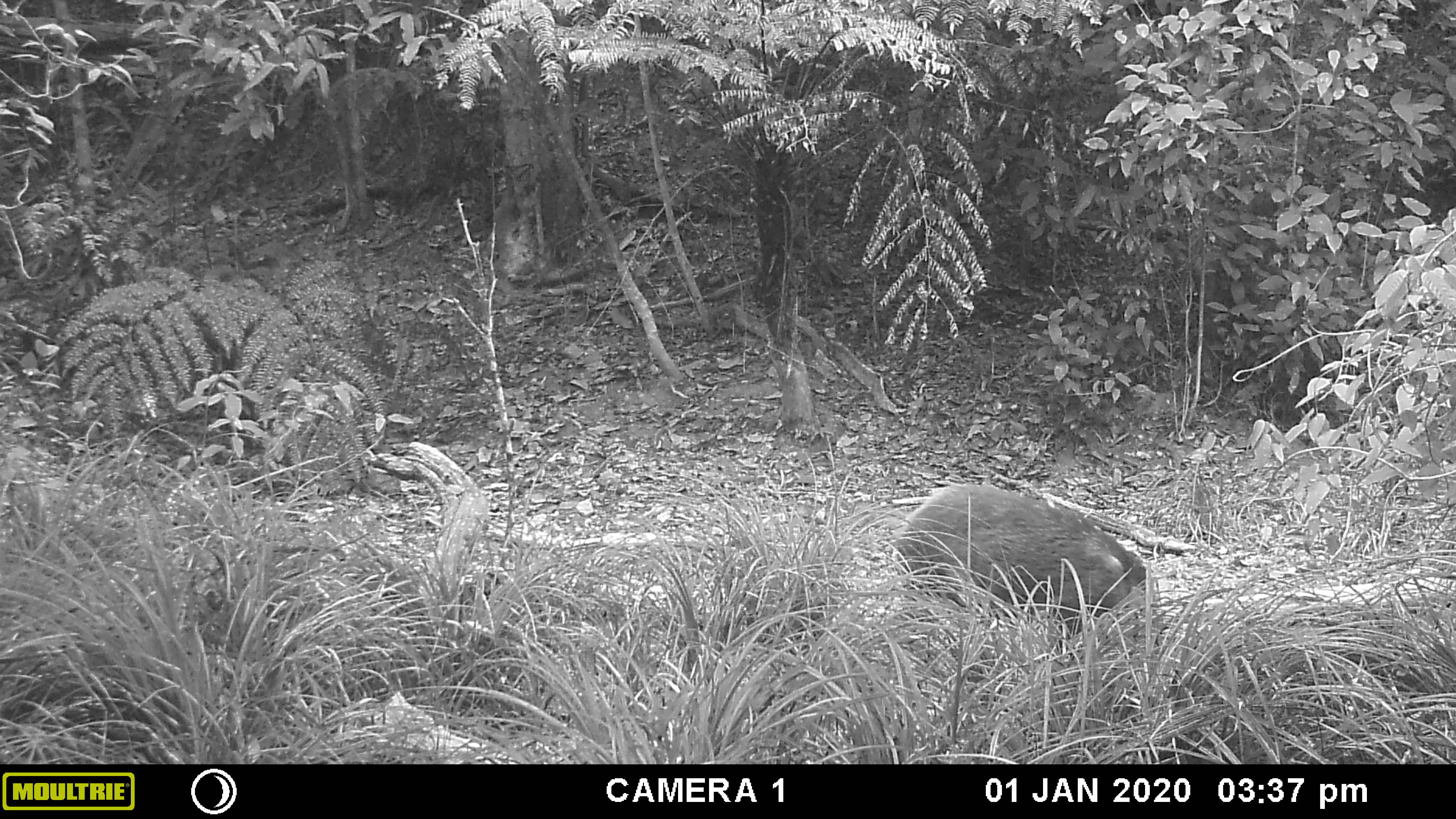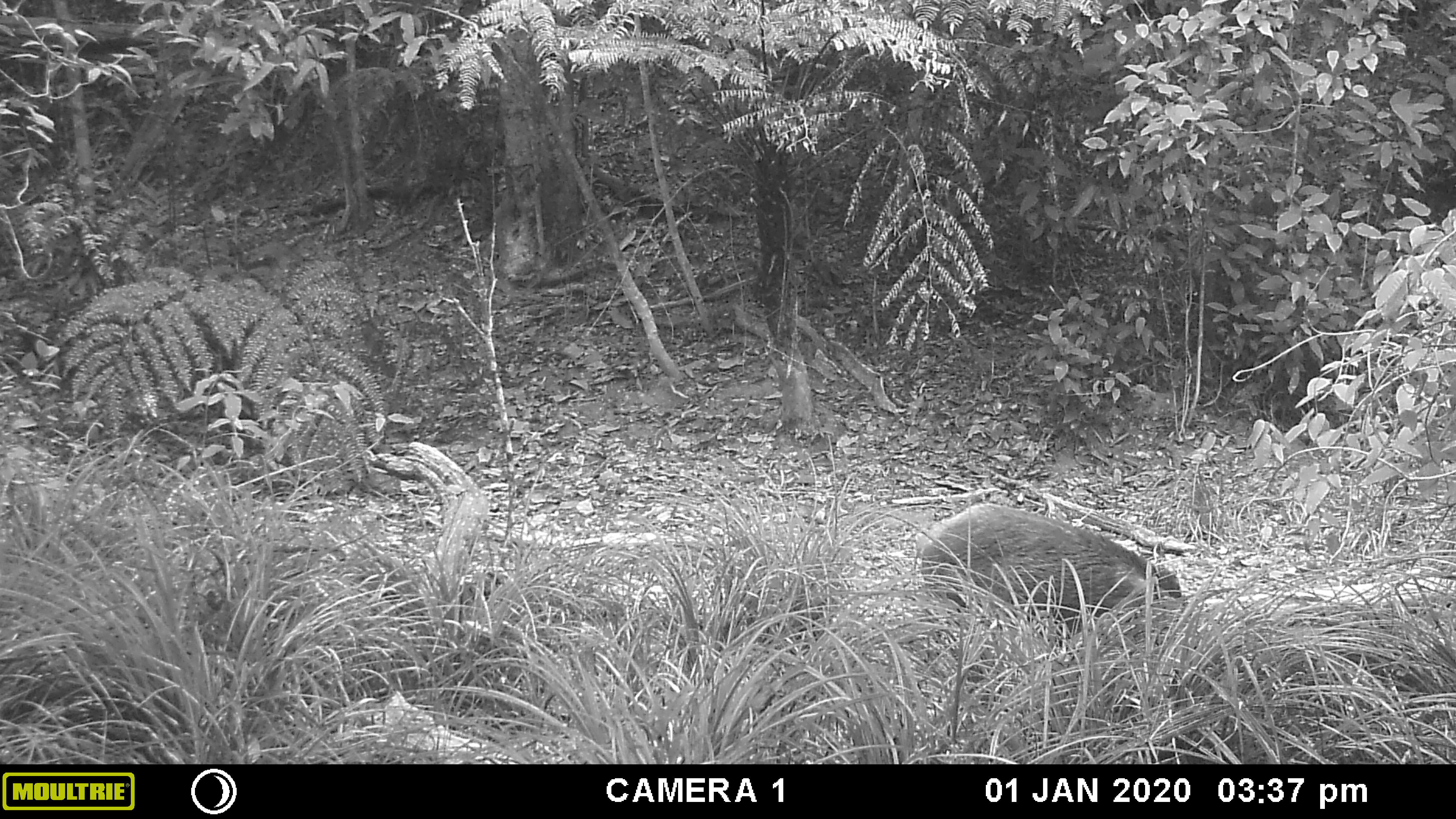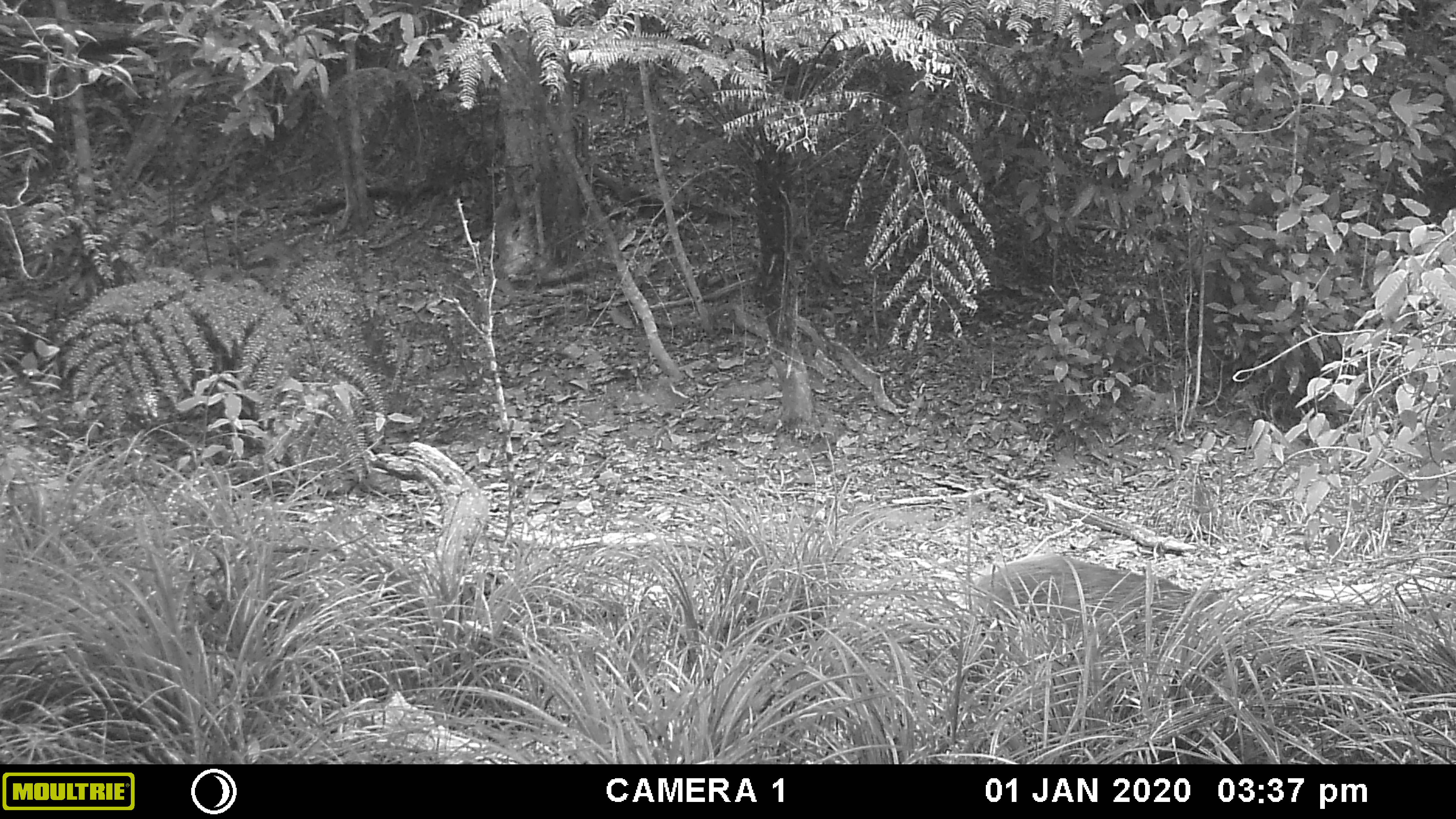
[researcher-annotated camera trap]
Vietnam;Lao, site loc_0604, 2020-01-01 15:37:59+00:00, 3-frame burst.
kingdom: Animalia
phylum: Chordata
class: Mammalia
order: Artiodactyla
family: Suidae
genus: Sus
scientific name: Sus scrofa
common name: eurasian wild pig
Eurasian wild pig (Sus scrofa). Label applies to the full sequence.